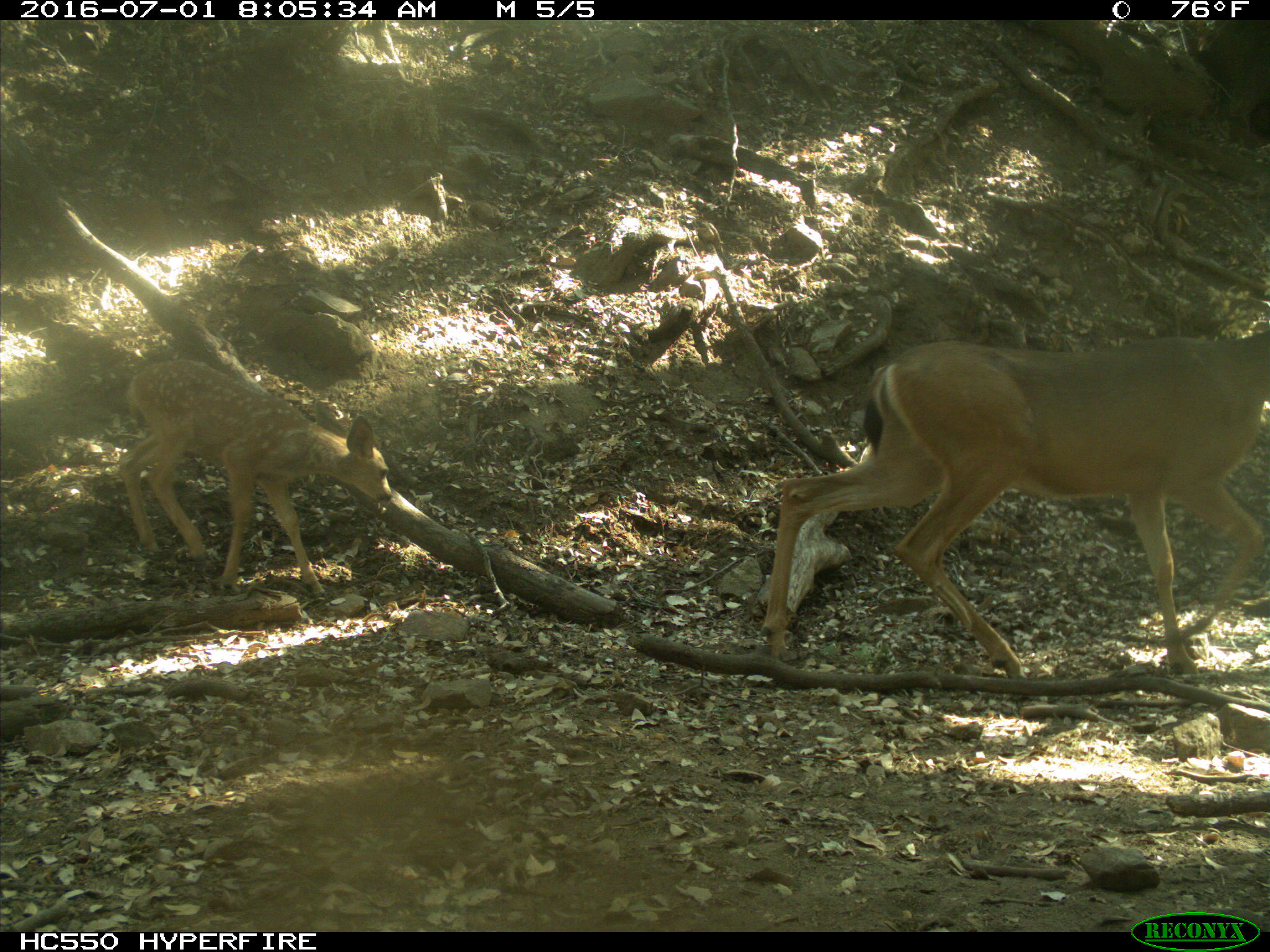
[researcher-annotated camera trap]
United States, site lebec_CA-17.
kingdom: Animalia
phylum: Chordata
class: Mammalia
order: Artiodactyla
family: Cervidae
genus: Odocoileus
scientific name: Odocoileus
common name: deer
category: unidentified deer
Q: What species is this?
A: Unidentified deer (deer) (Odocoileus).